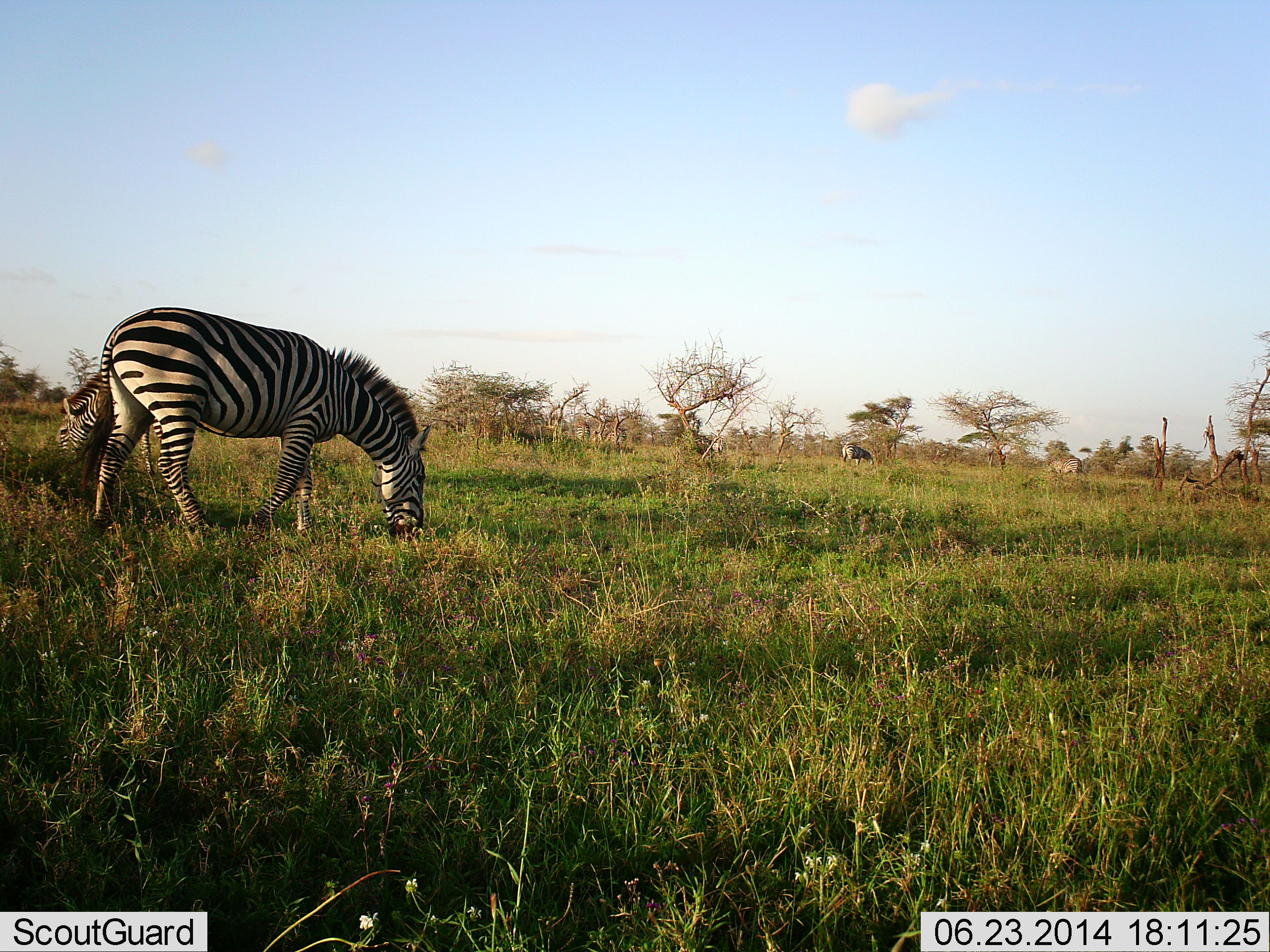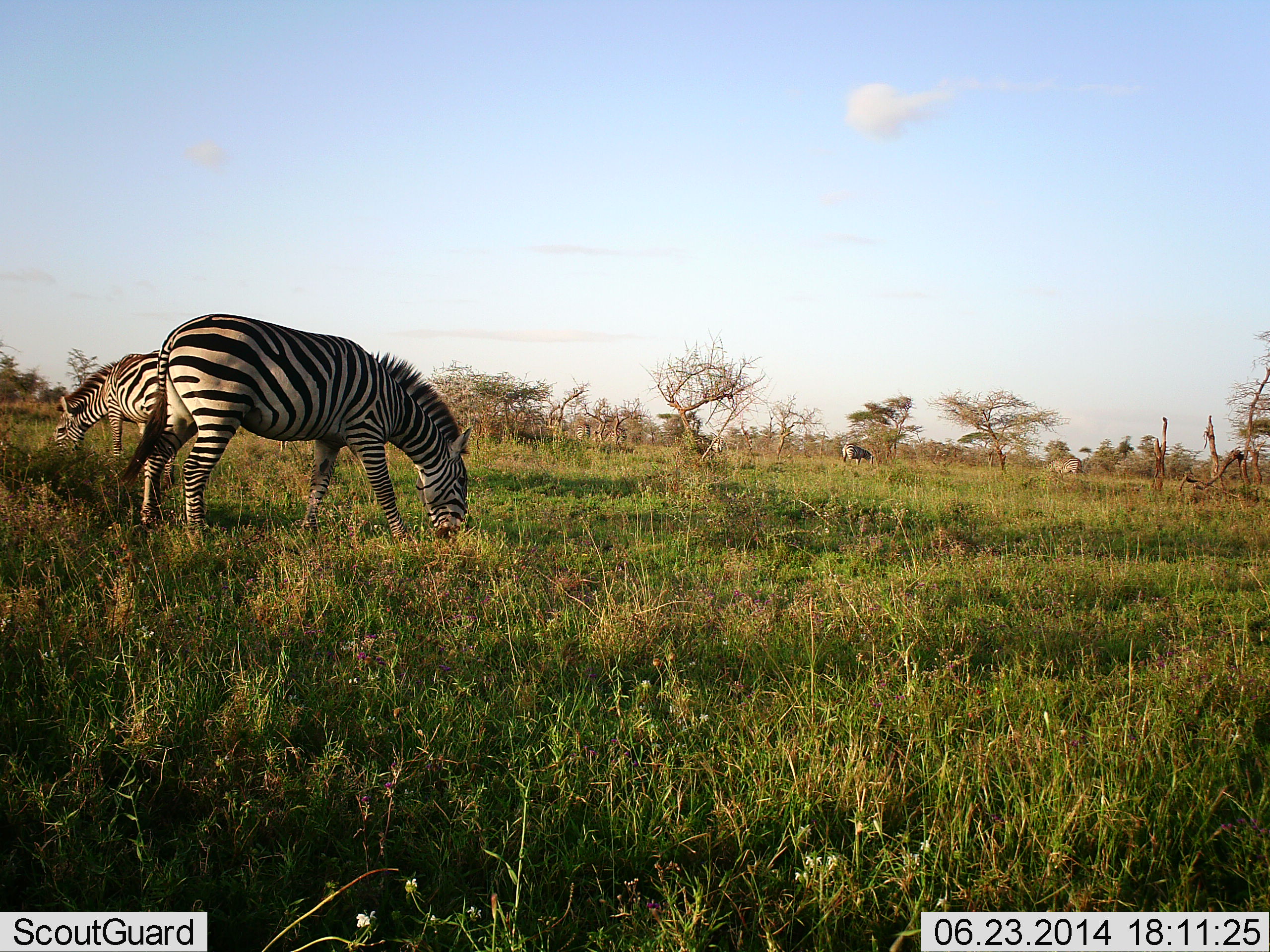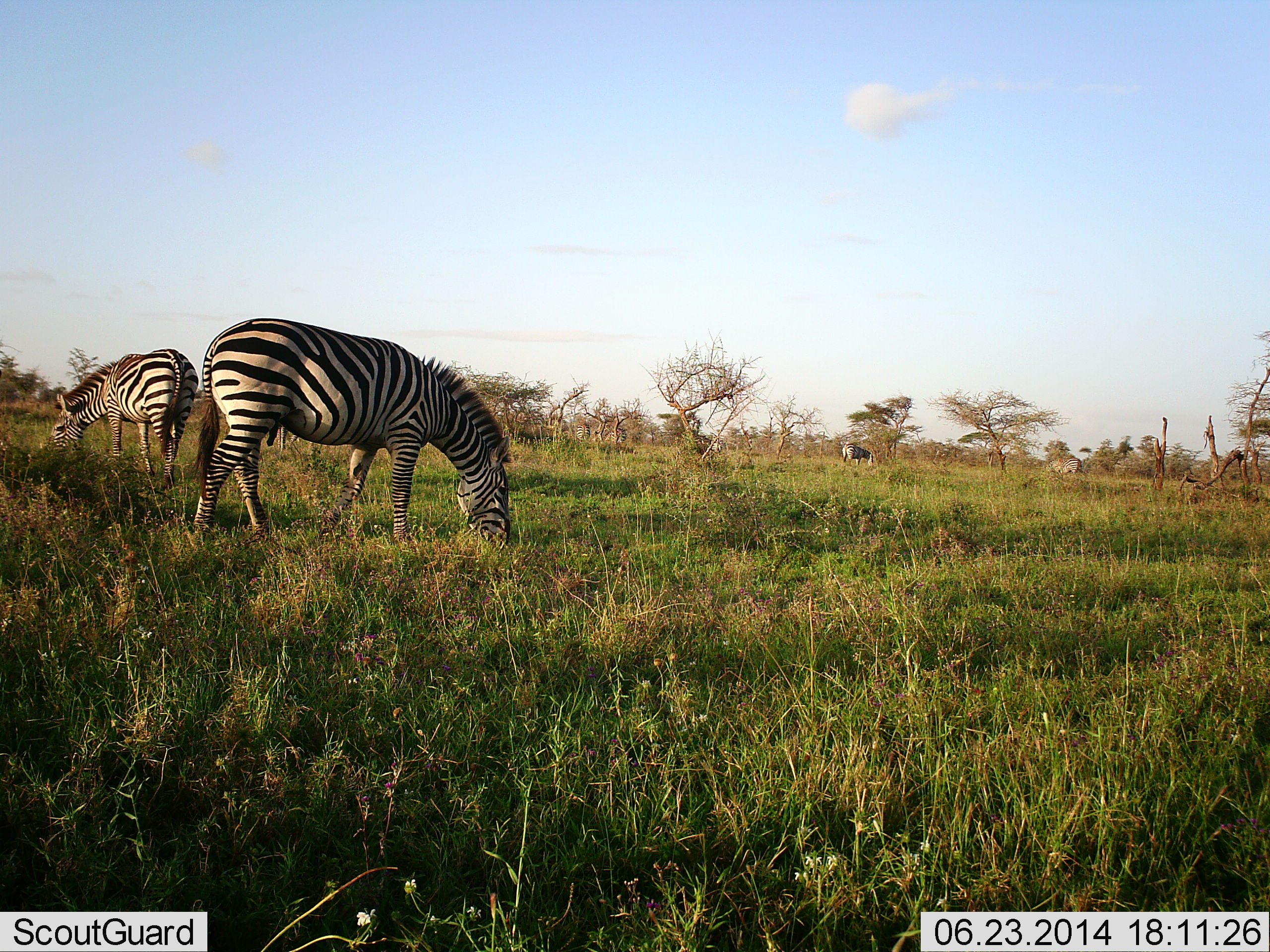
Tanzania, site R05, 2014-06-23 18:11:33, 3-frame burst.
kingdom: Animalia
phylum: Chordata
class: Mammalia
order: Perissodactyla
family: Equidae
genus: Equus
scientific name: Equus quagga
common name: plains zebra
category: zebra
Zebra (plains zebra) (Equus quagga), count 3. Behavior (volunteer vote fractions): standing 27%, resting 0%, moving 9%, interacting 0%. Young present (vote fraction): 0%. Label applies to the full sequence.